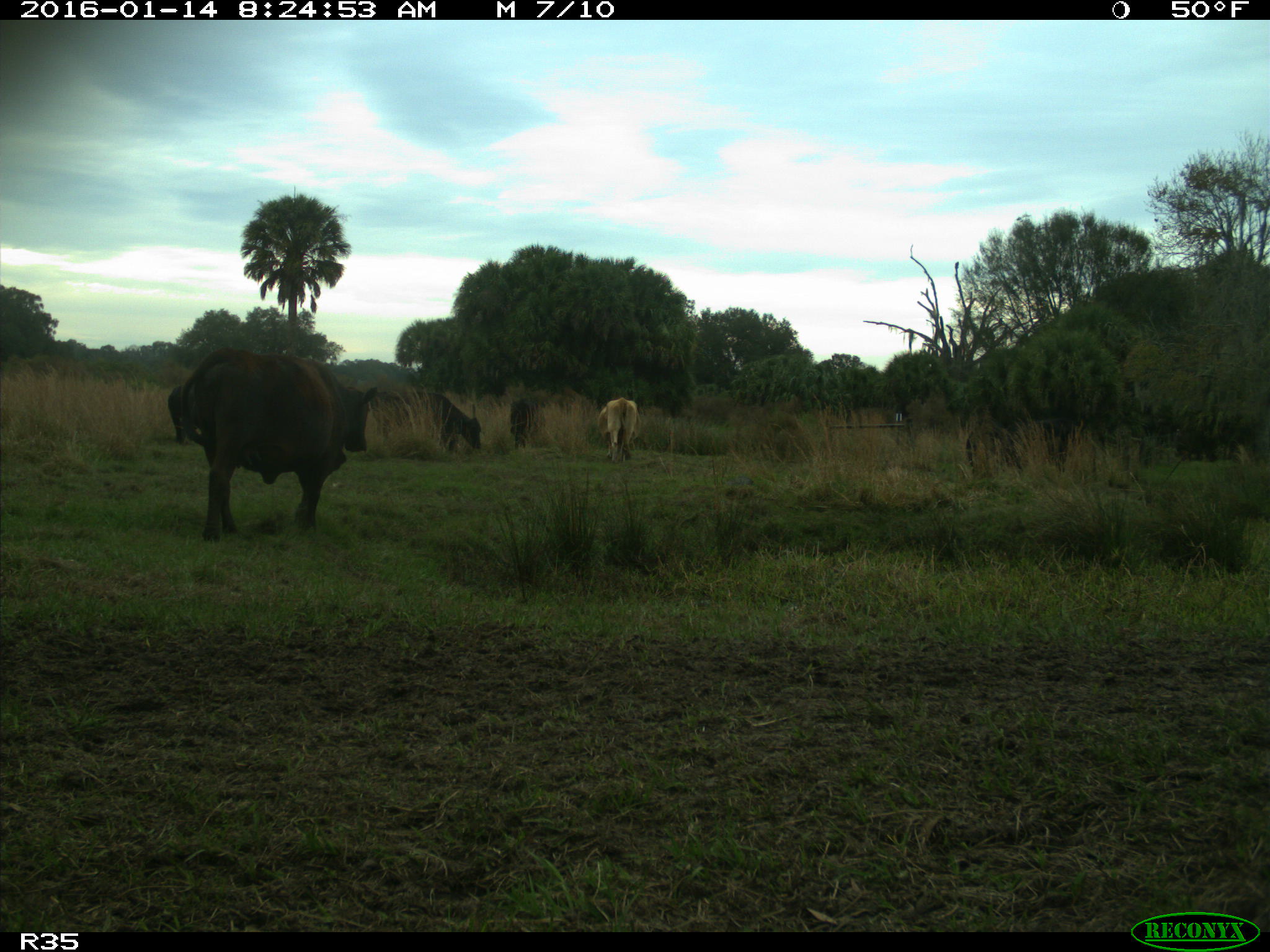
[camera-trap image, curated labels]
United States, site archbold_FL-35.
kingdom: Animalia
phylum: Chordata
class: Mammalia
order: Artiodactyla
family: Bovidae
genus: Bos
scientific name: Bos taurus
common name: domestic cow